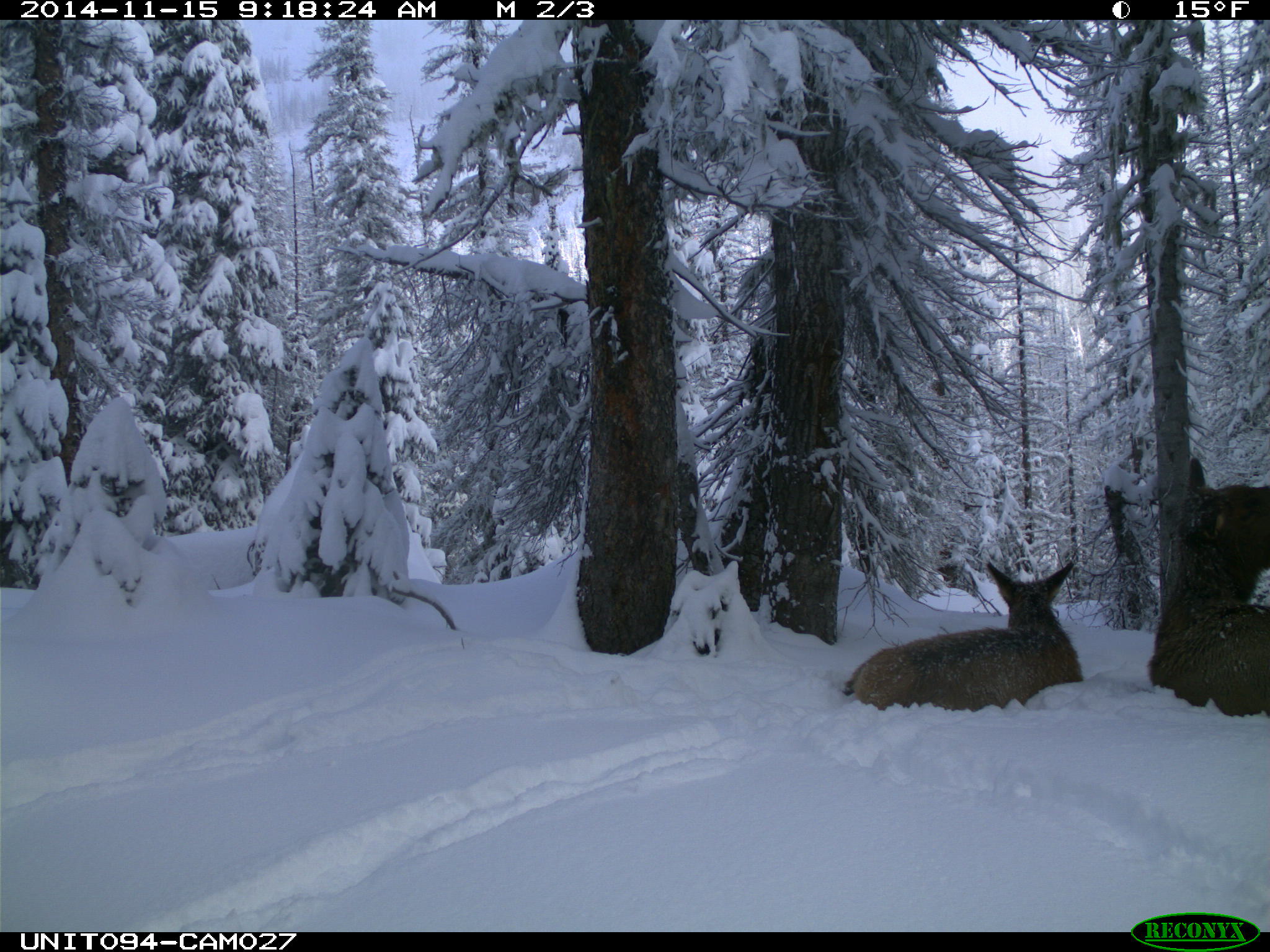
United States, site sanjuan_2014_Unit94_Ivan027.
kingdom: Animalia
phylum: Chordata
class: Mammalia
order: Artiodactyla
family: Cervidae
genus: Cervus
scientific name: Cervus elaphus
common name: red deer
Cervus elaphus (red deer).